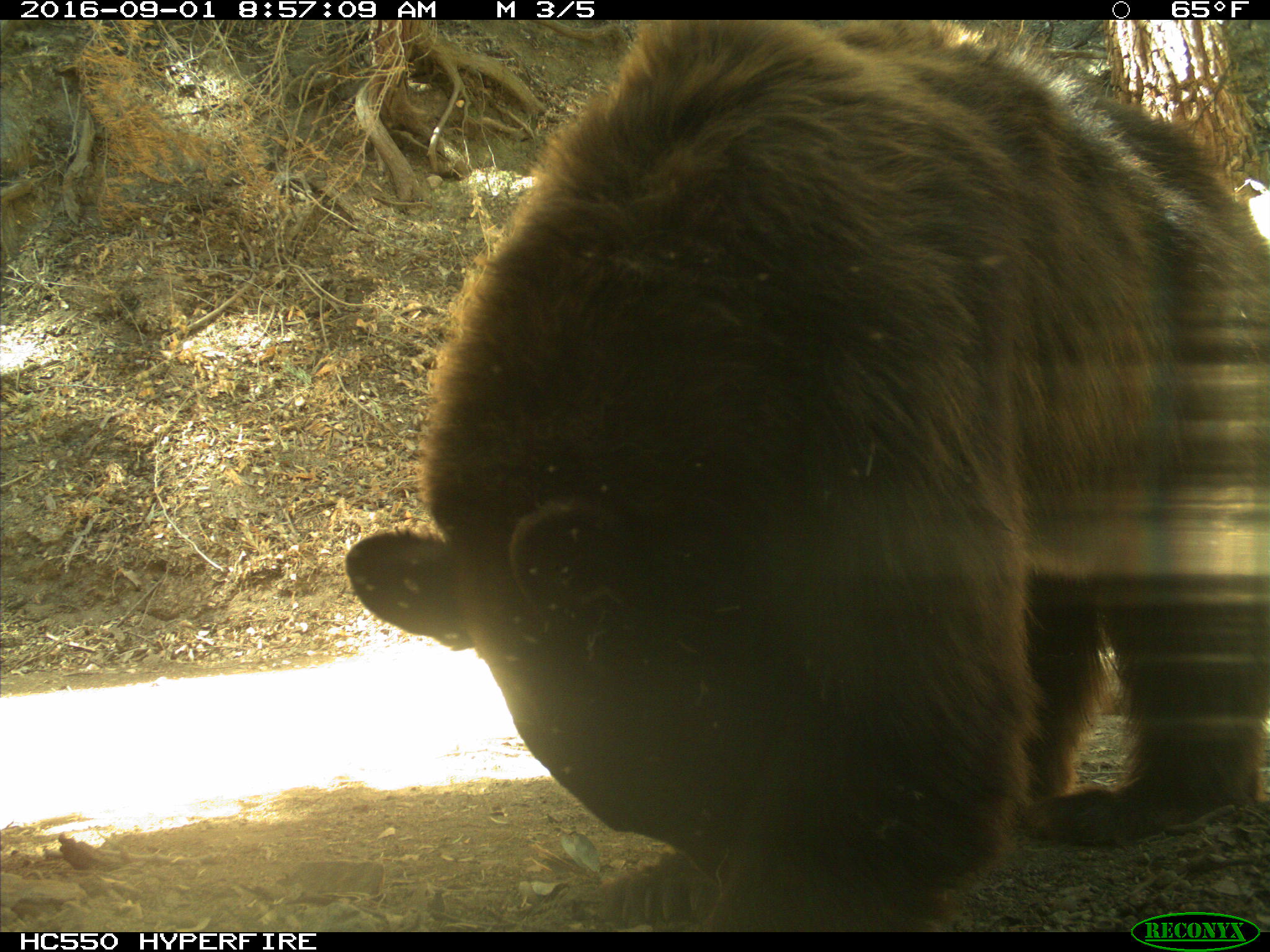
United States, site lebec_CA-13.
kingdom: Animalia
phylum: Chordata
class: Mammalia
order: Carnivora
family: Ursidae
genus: Ursus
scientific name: Ursus americanus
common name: american black bear